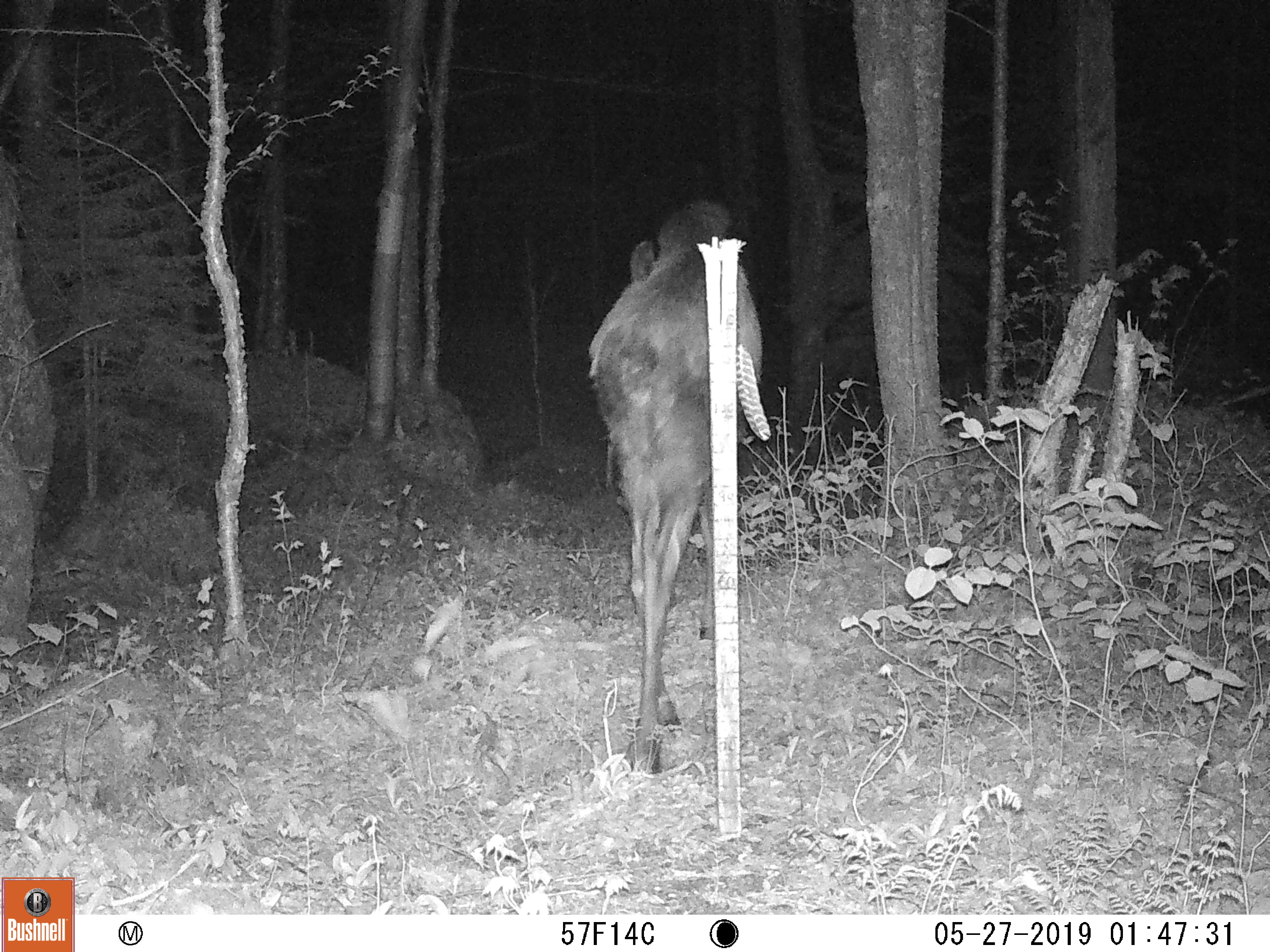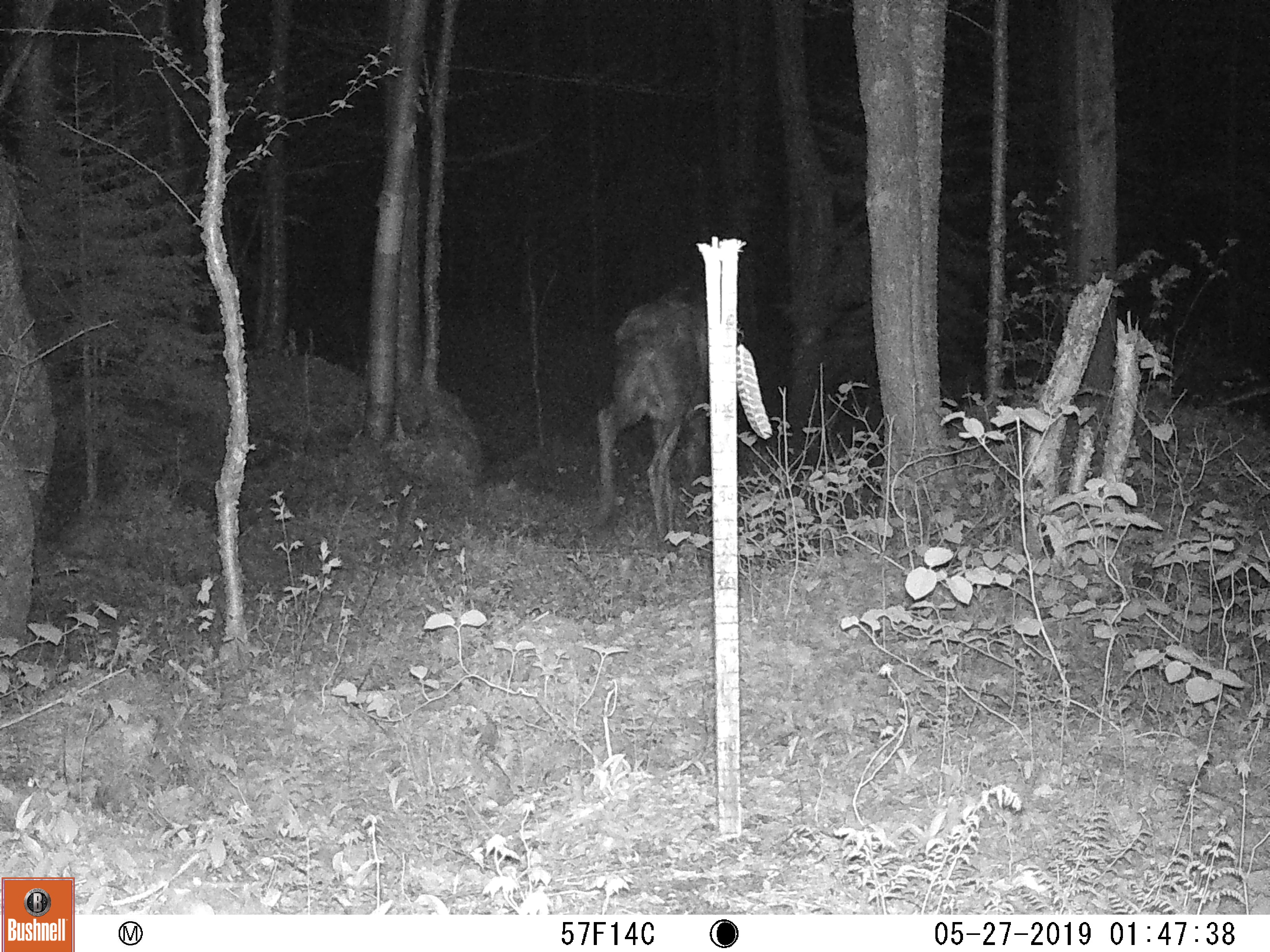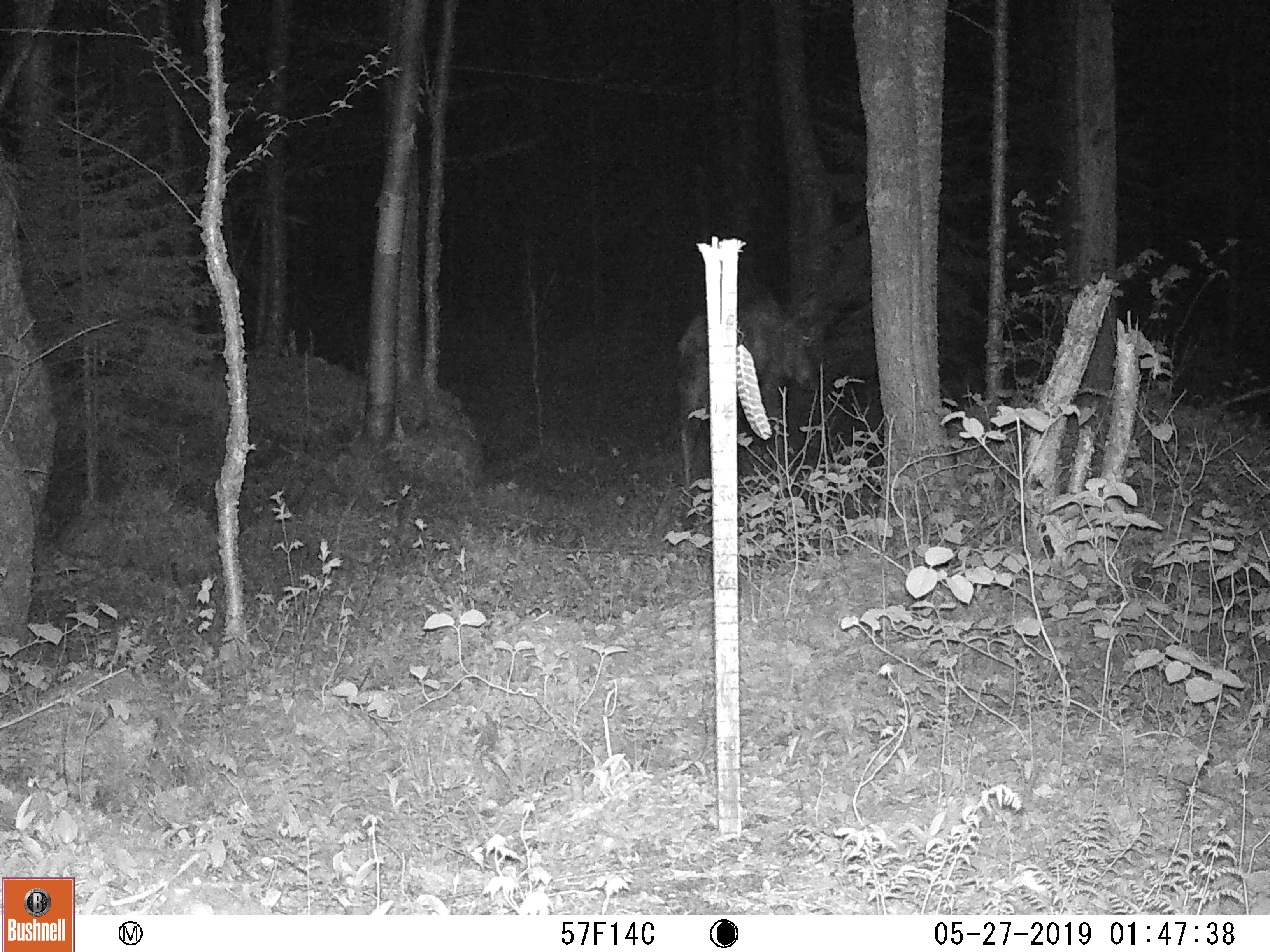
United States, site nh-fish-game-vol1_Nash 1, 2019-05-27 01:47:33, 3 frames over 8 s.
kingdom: Animalia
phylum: Chordata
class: Mammalia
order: Artiodactyla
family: Cervidae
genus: Alces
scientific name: Alces alces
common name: moose